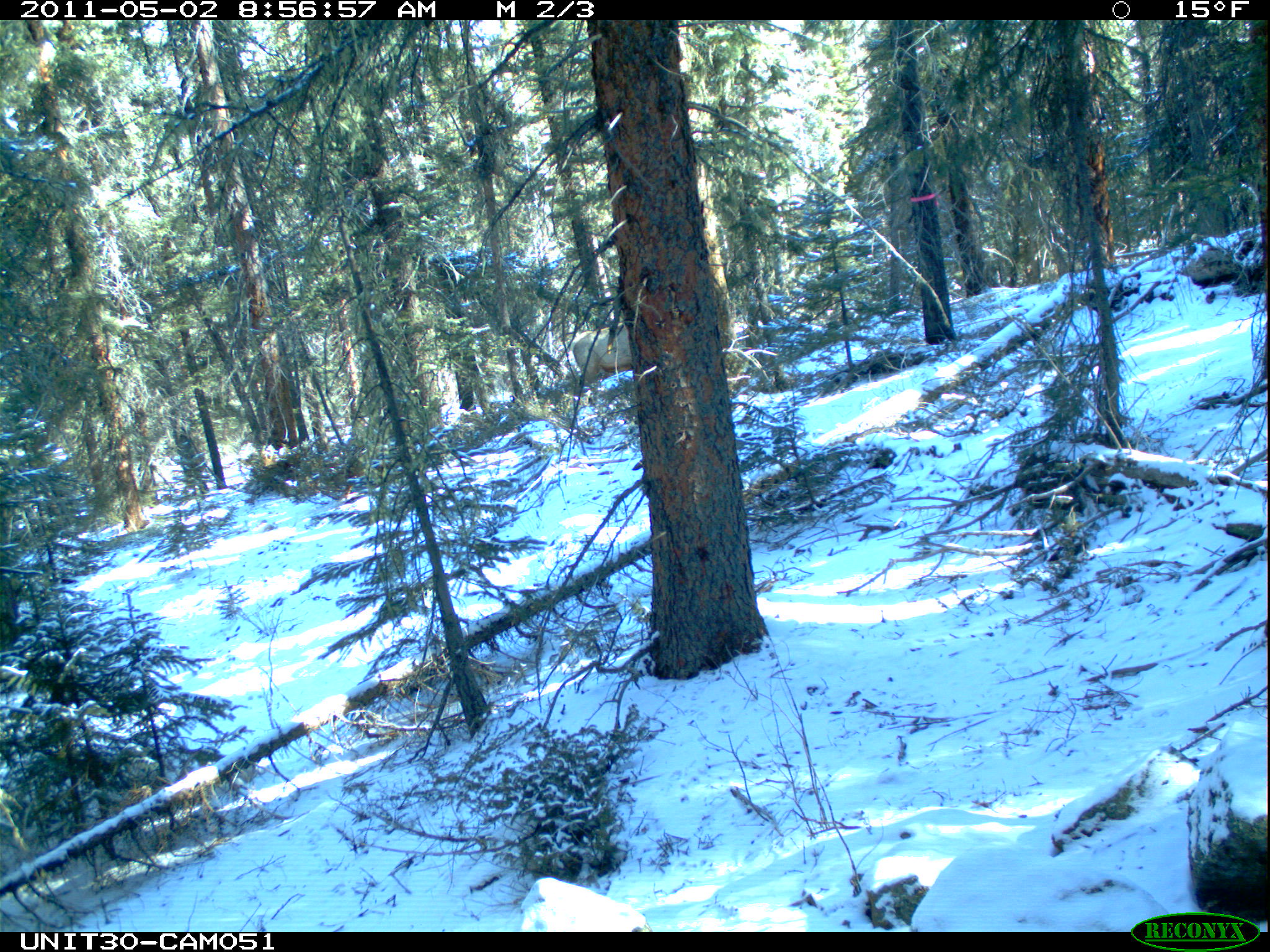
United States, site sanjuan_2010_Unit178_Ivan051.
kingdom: Animalia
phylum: Chordata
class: Mammalia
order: Artiodactyla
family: Cervidae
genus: Cervus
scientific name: Cervus elaphus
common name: red deer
Cervus elaphus (red deer).